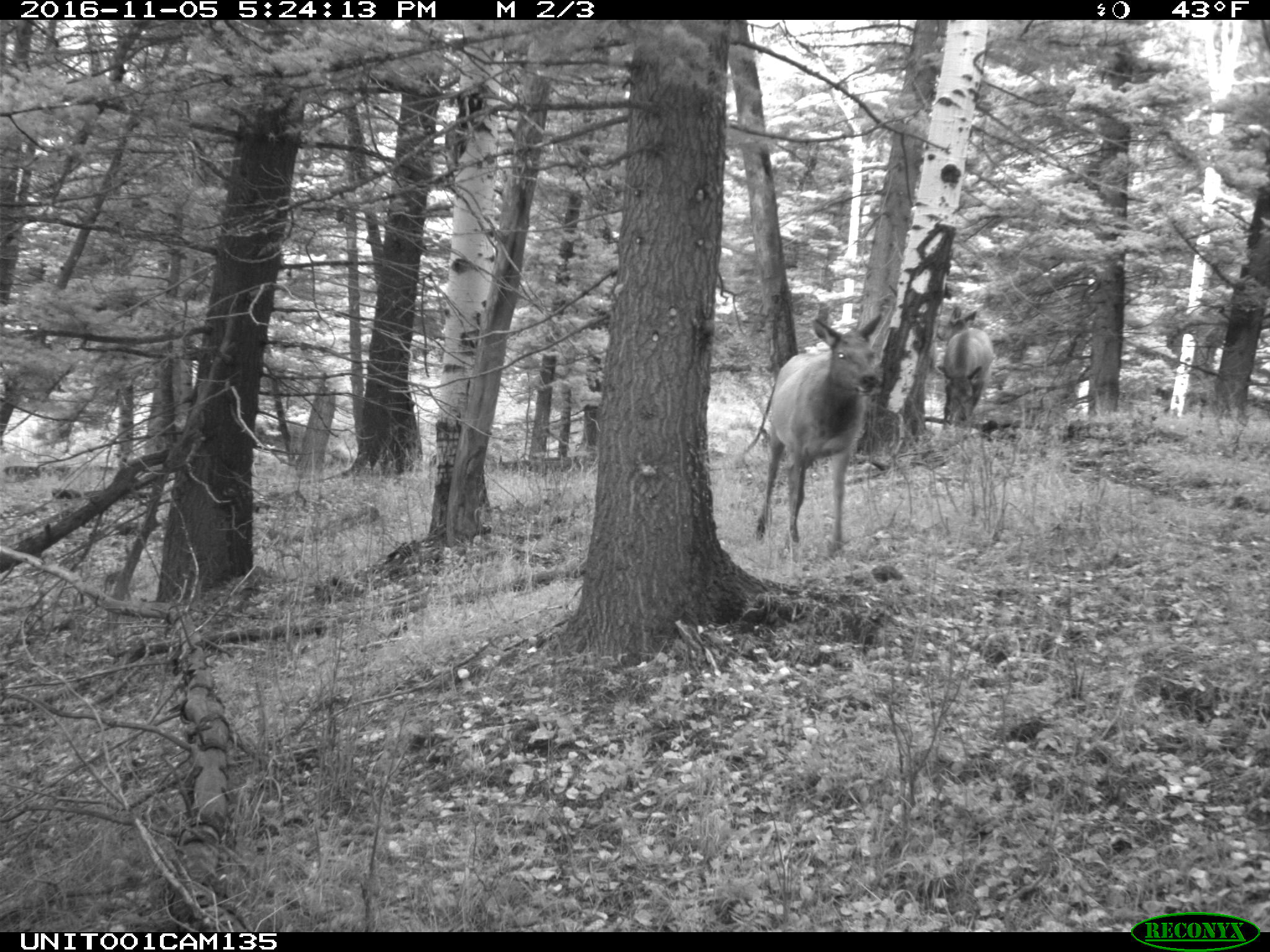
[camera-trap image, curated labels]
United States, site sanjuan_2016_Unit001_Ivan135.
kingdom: Animalia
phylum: Chordata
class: Mammalia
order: Artiodactyla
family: Cervidae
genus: Cervus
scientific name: Cervus elaphus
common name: red deer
Cervus elaphus (red deer).